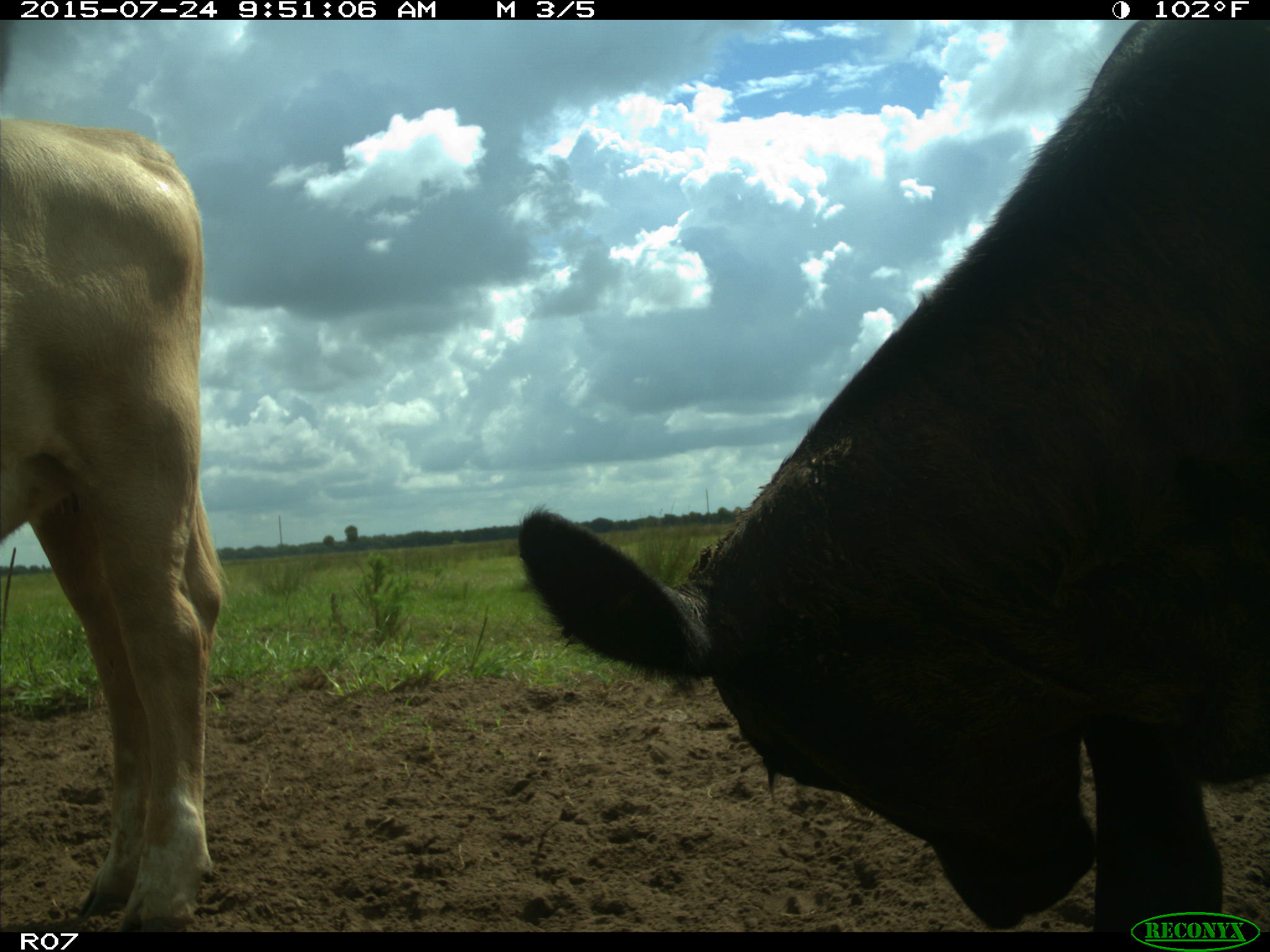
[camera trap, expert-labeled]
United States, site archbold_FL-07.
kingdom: Animalia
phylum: Chordata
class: Mammalia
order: Artiodactyla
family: Bovidae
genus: Bos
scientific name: Bos taurus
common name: domestic cow